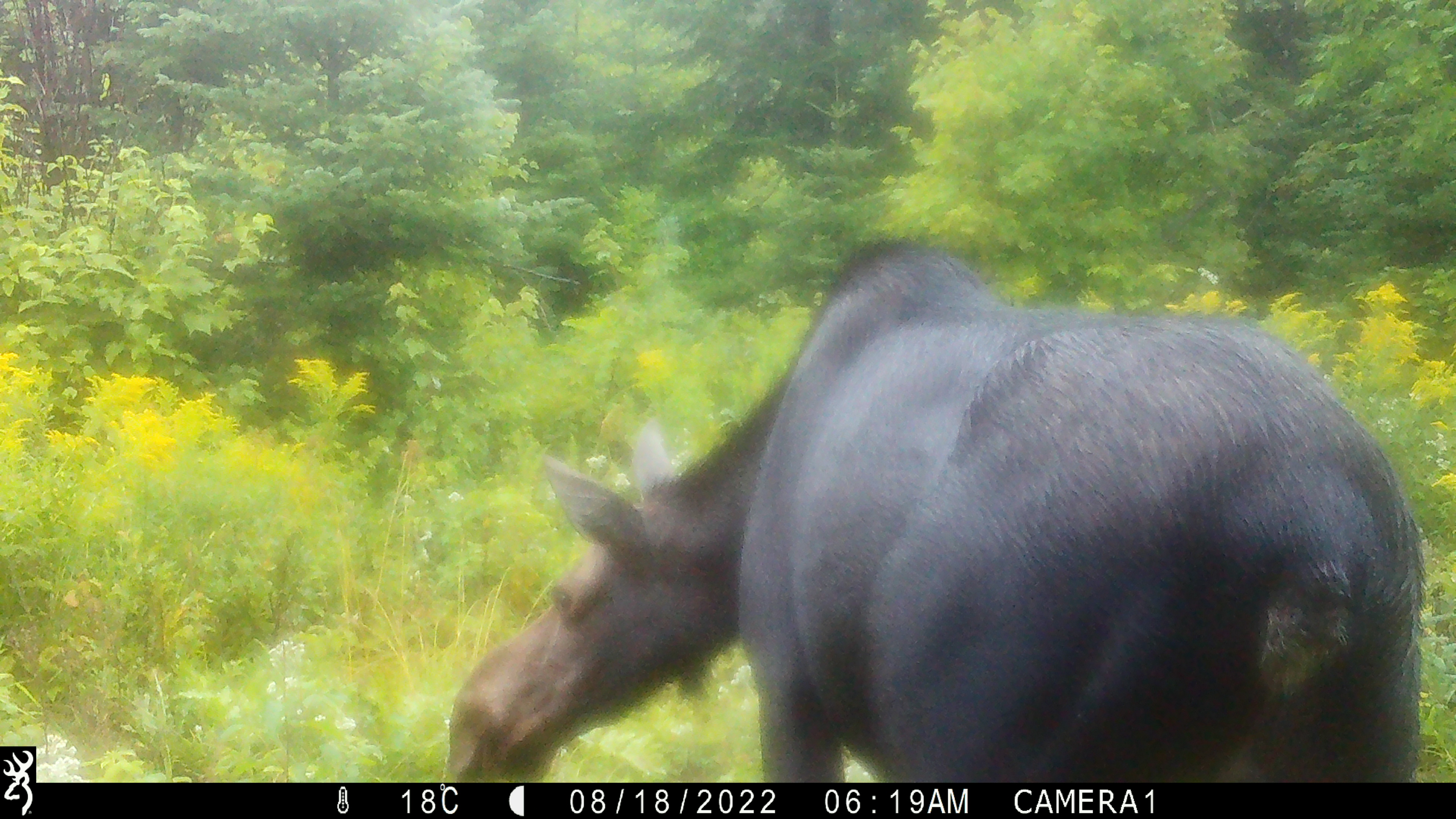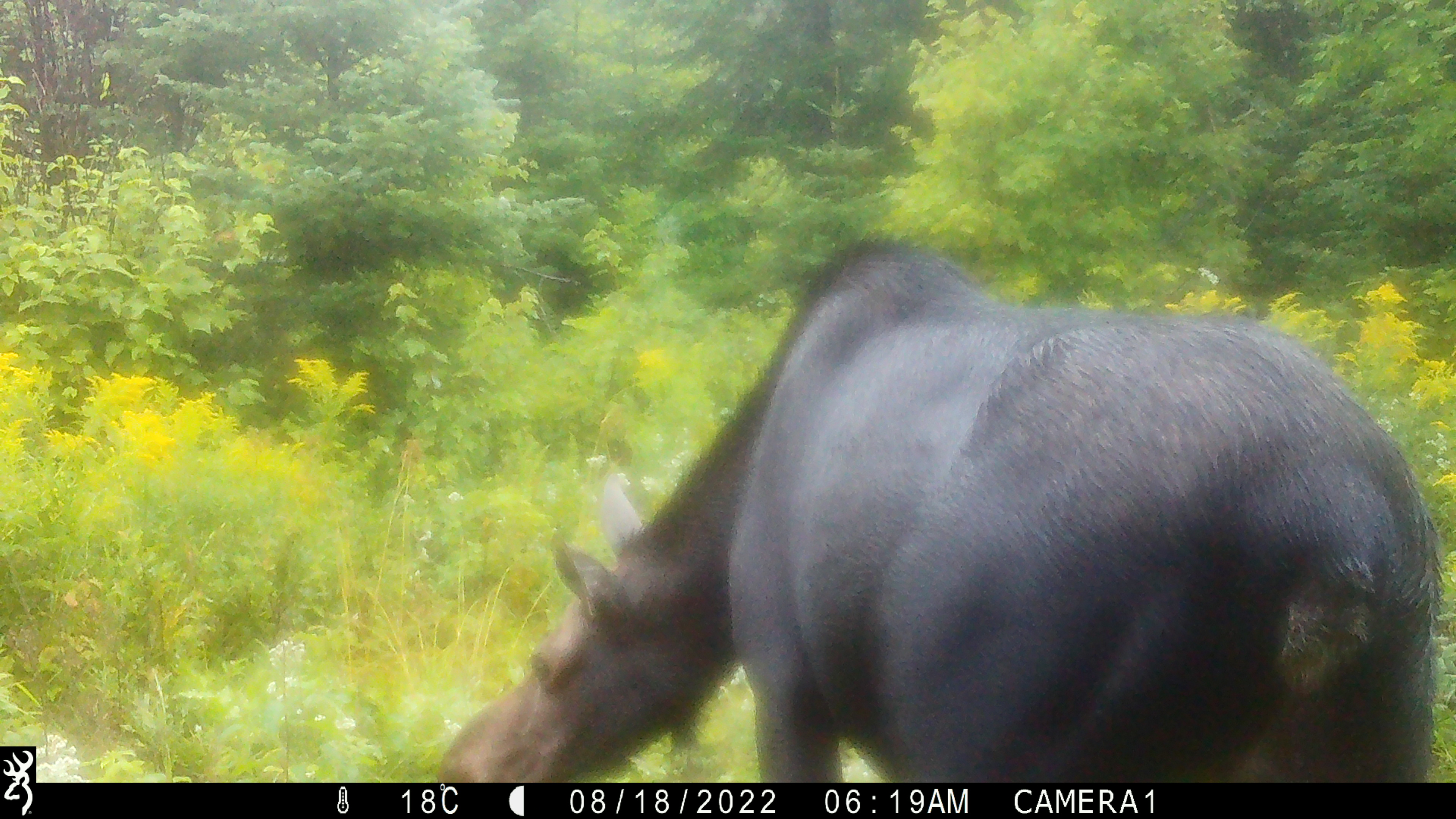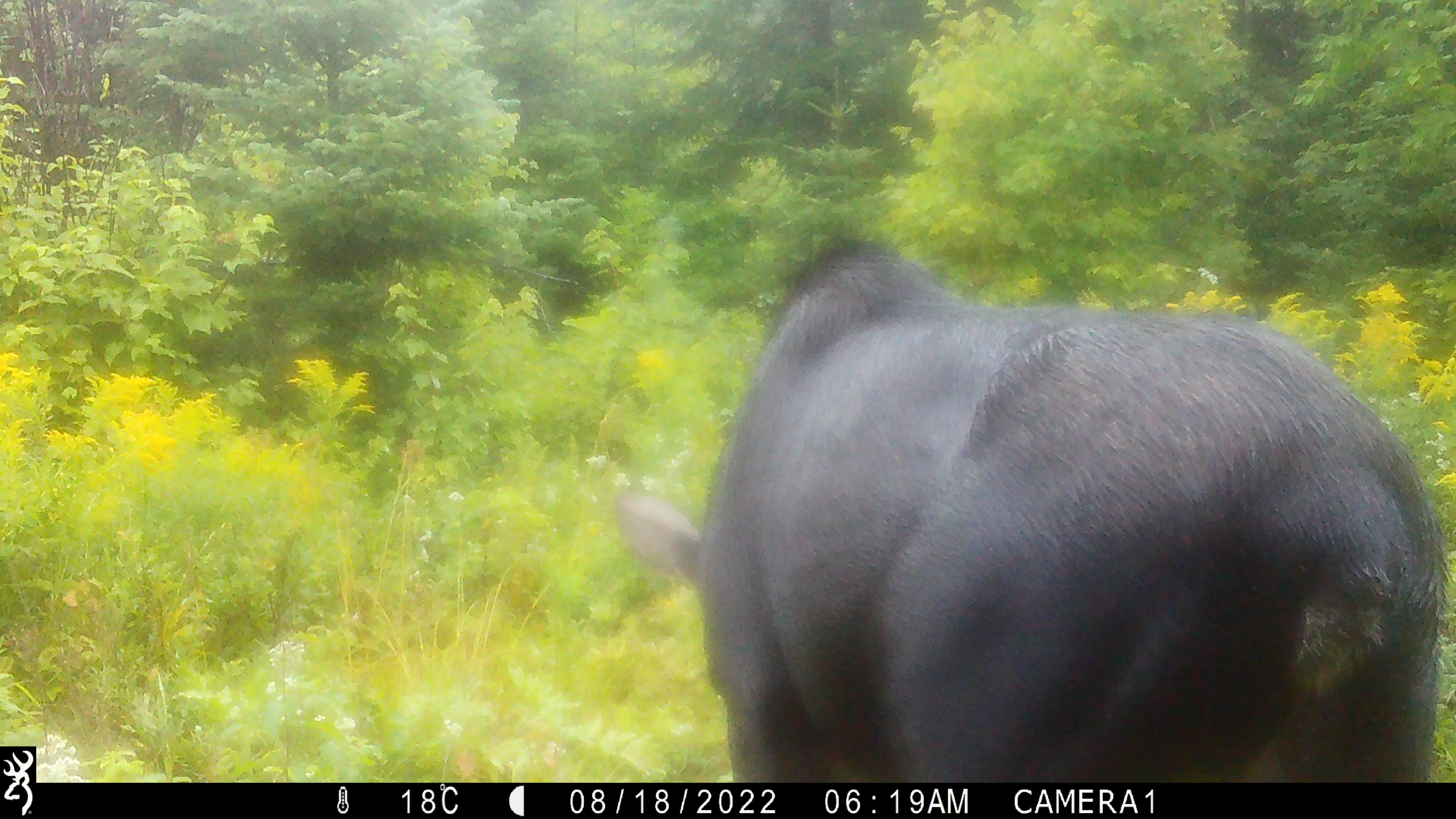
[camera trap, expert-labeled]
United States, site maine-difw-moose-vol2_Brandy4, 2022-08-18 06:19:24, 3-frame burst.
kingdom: Animalia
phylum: Chordata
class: Mammalia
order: Artiodactyla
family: Cervidae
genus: Alces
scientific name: Alces alces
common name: moose